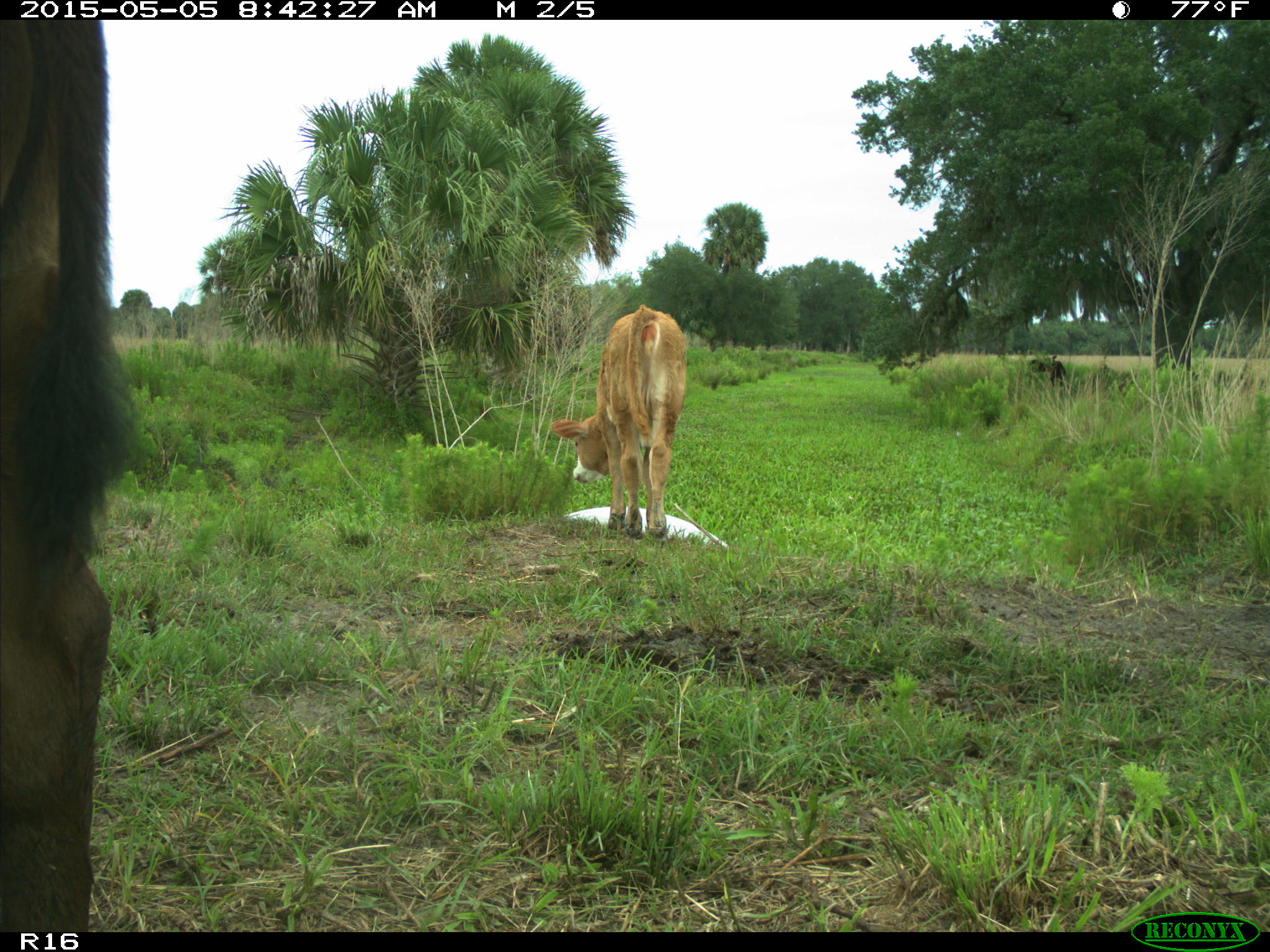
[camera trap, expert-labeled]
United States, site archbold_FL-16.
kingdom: Animalia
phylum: Chordata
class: Mammalia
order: Artiodactyla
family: Bovidae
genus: Bos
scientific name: Bos taurus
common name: domestic cow